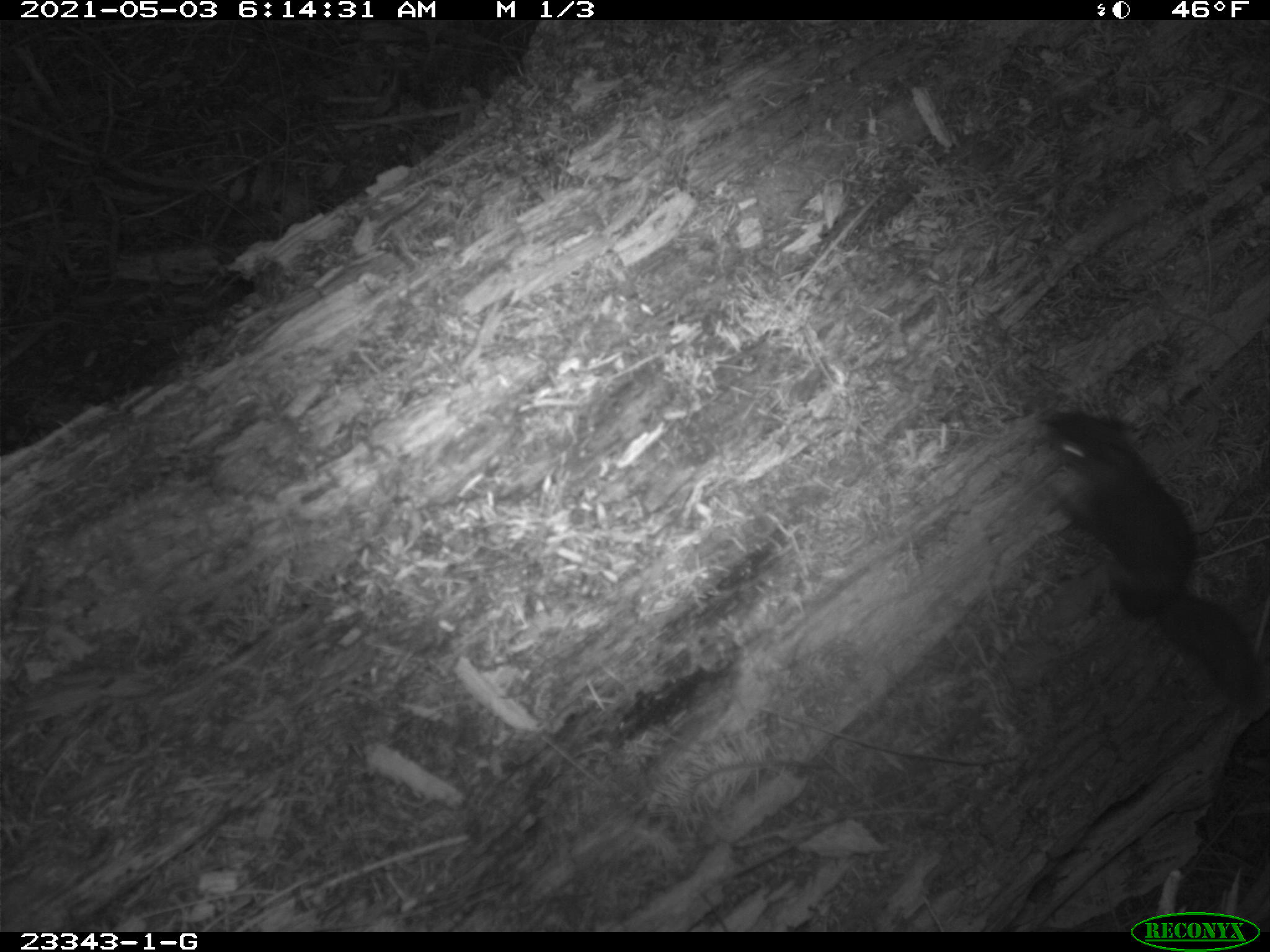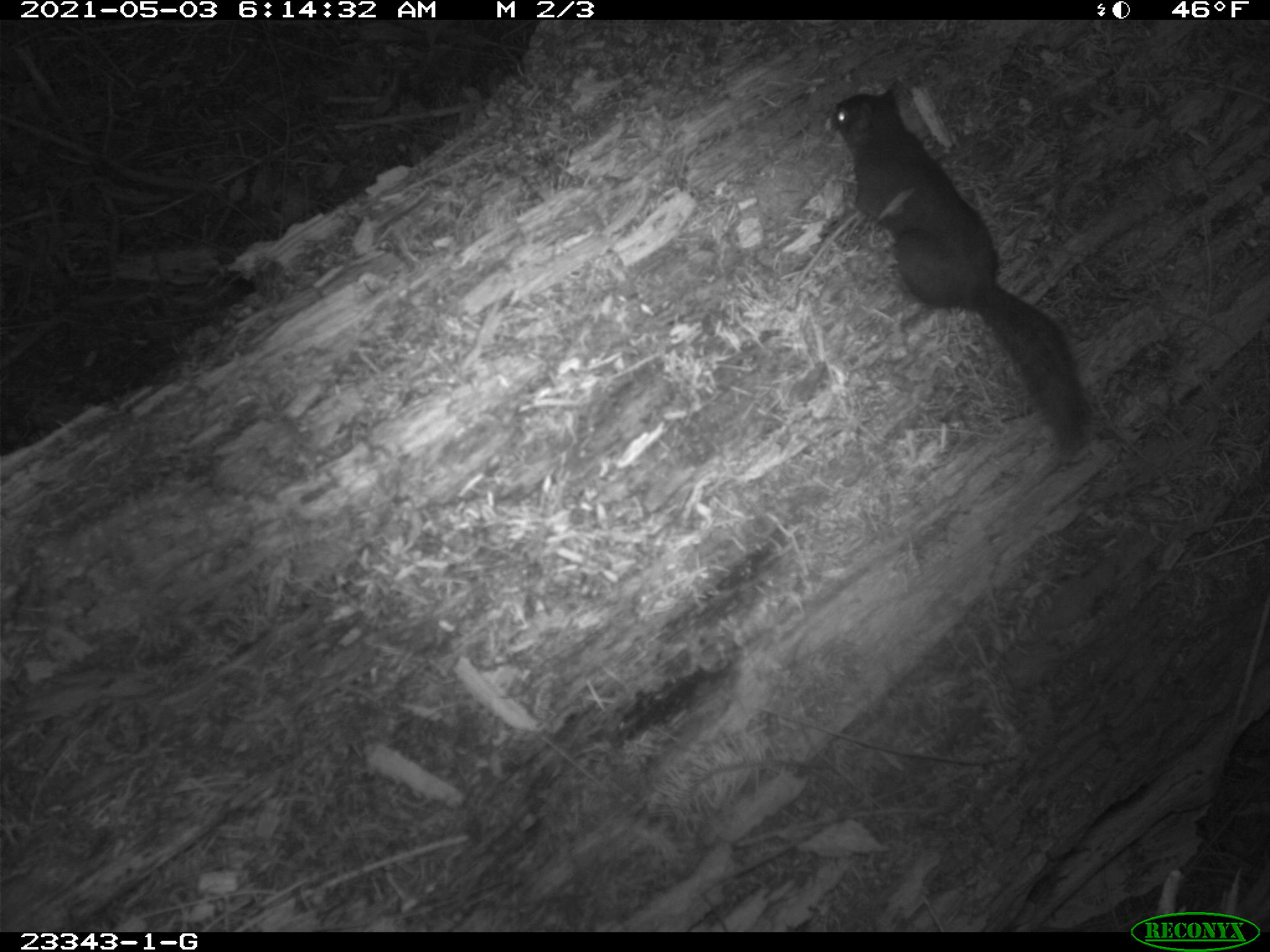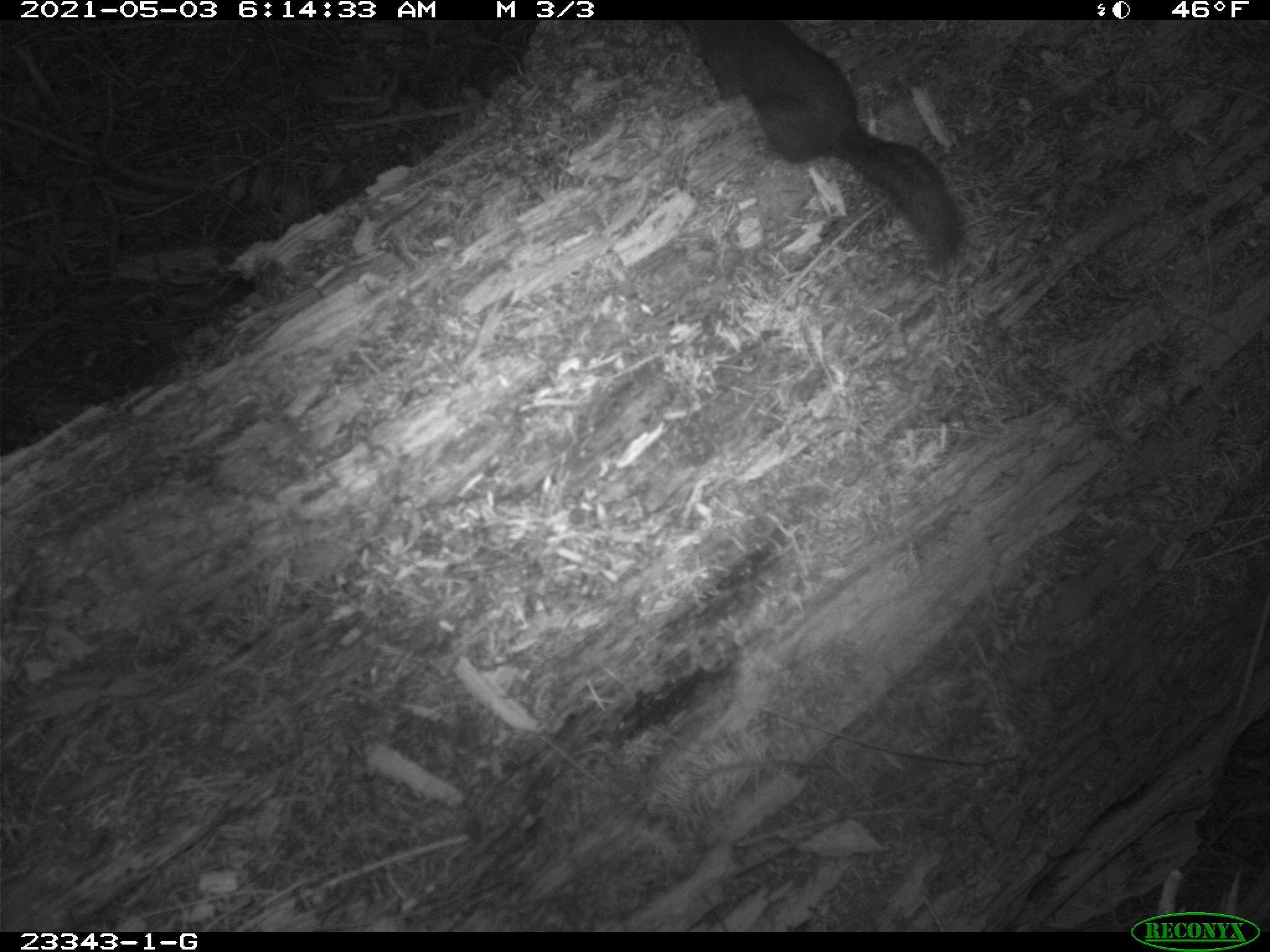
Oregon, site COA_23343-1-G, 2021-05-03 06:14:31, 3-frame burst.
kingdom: Animalia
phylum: Chordata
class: Mammalia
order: Rodentia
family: Sciuridae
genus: Tamiasciurus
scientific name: Tamiasciurus douglasii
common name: douglas squirrel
Douglas squirrel (Tamiasciurus douglasii).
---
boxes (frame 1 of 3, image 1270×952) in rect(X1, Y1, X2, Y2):
douglas squirrel: rect(1040, 410, 1268, 727)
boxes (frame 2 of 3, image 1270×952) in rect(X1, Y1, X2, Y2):
douglas squirrel: rect(826, 82, 1092, 459)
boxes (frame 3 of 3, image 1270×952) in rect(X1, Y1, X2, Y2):
douglas squirrel: rect(678, 23, 964, 261)